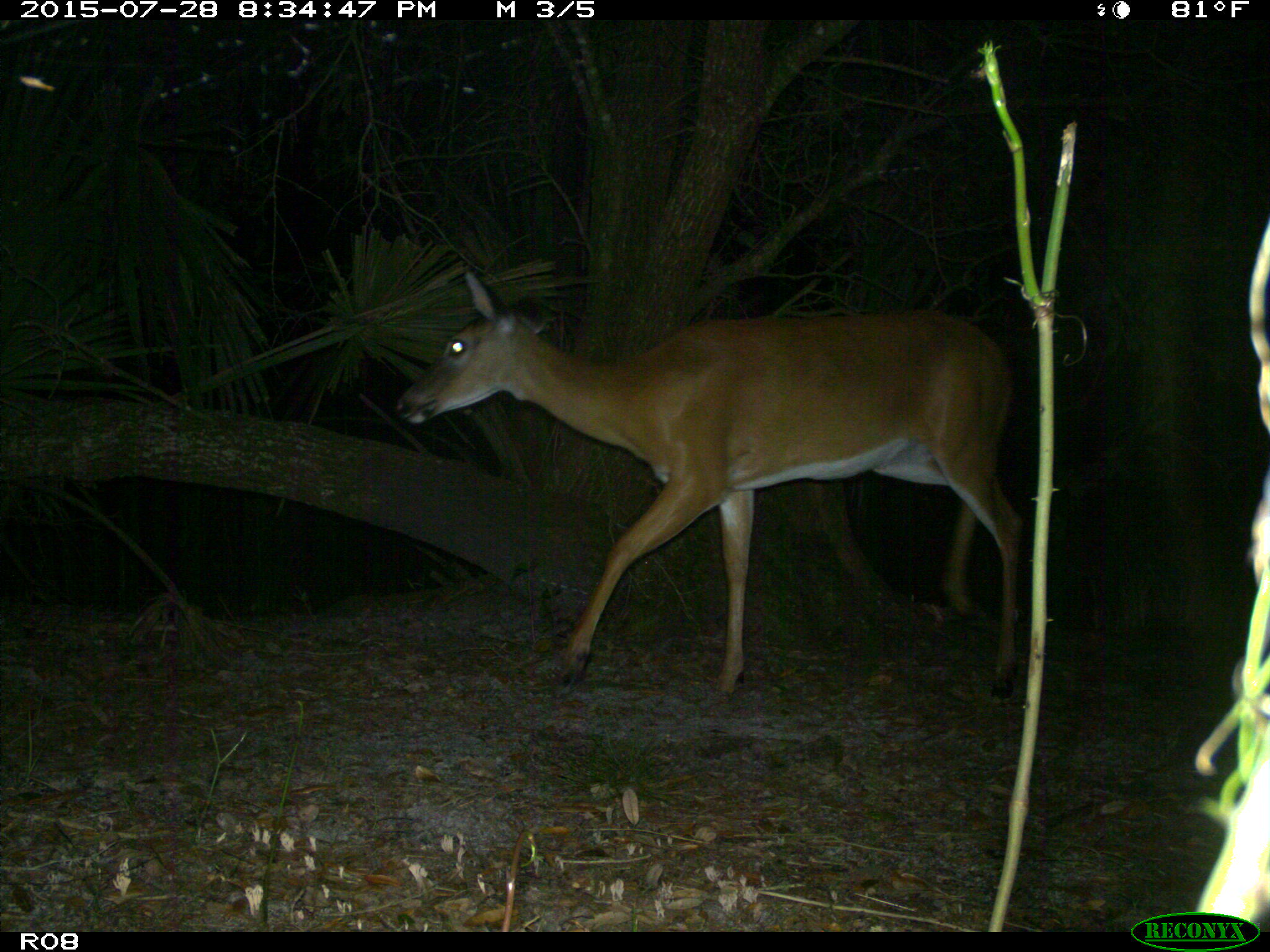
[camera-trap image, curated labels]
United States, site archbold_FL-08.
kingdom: Animalia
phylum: Chordata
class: Mammalia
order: Artiodactyla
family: Cervidae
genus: Odocoileus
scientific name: Odocoileus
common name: deer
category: unidentified deer